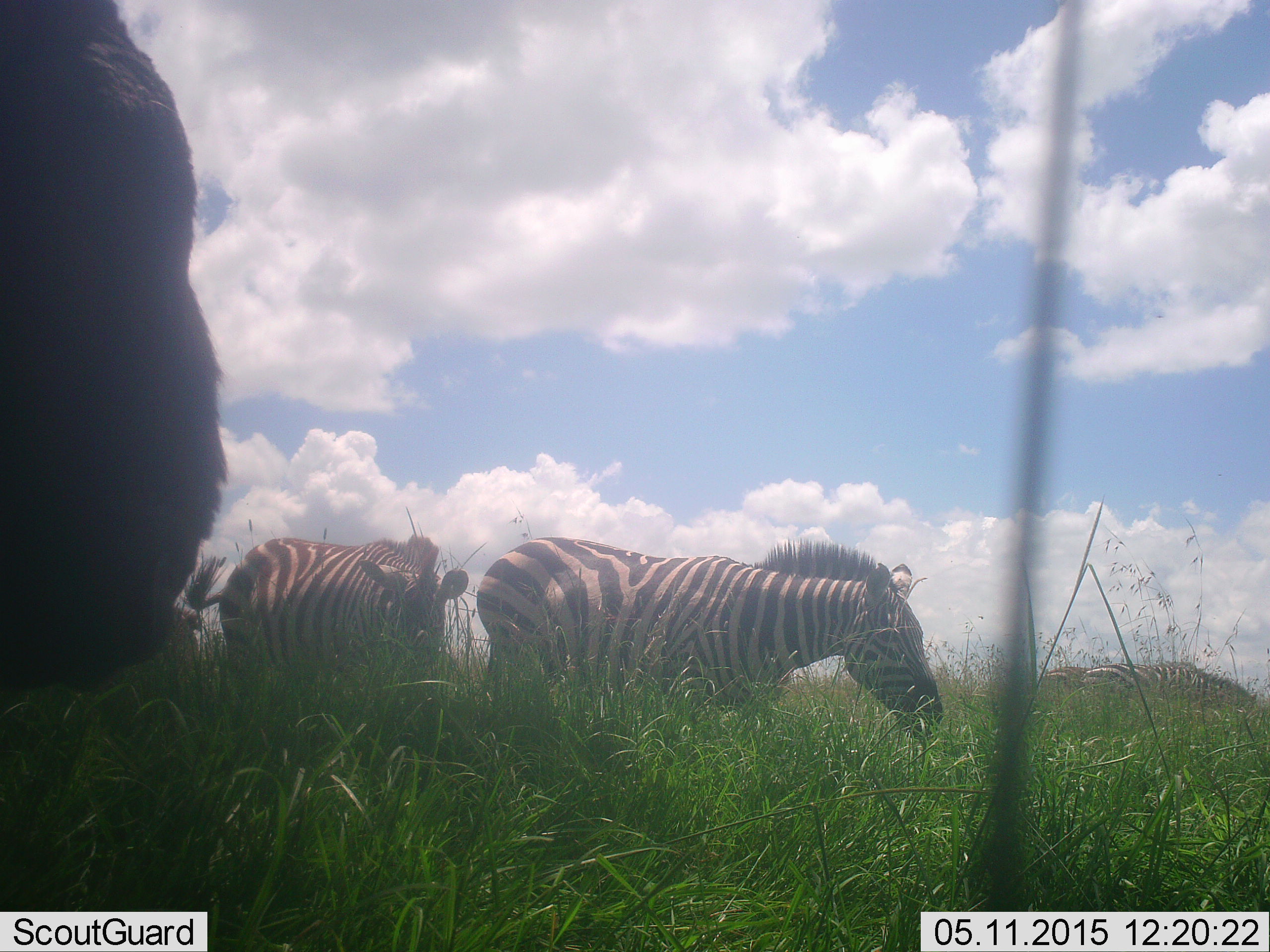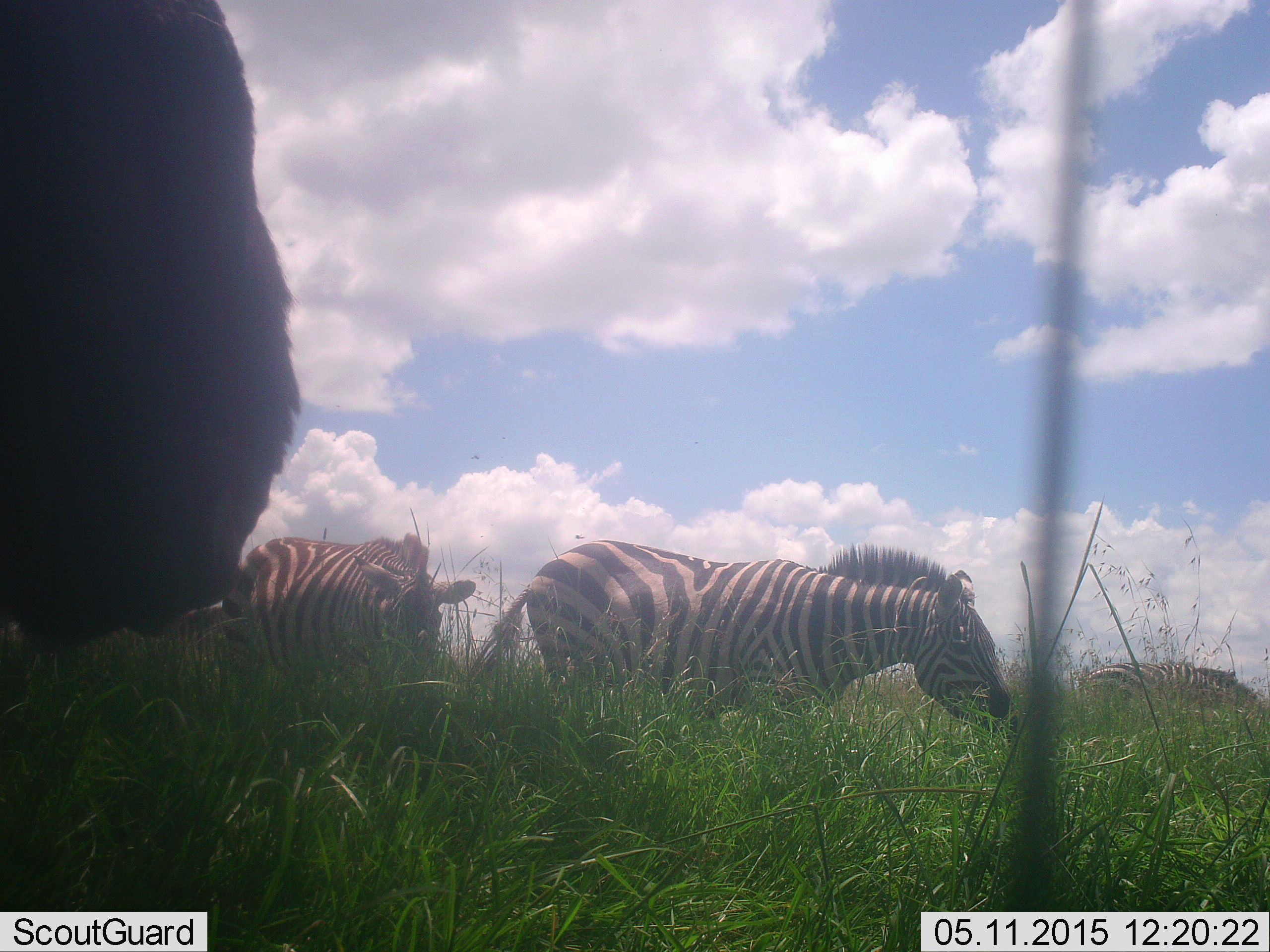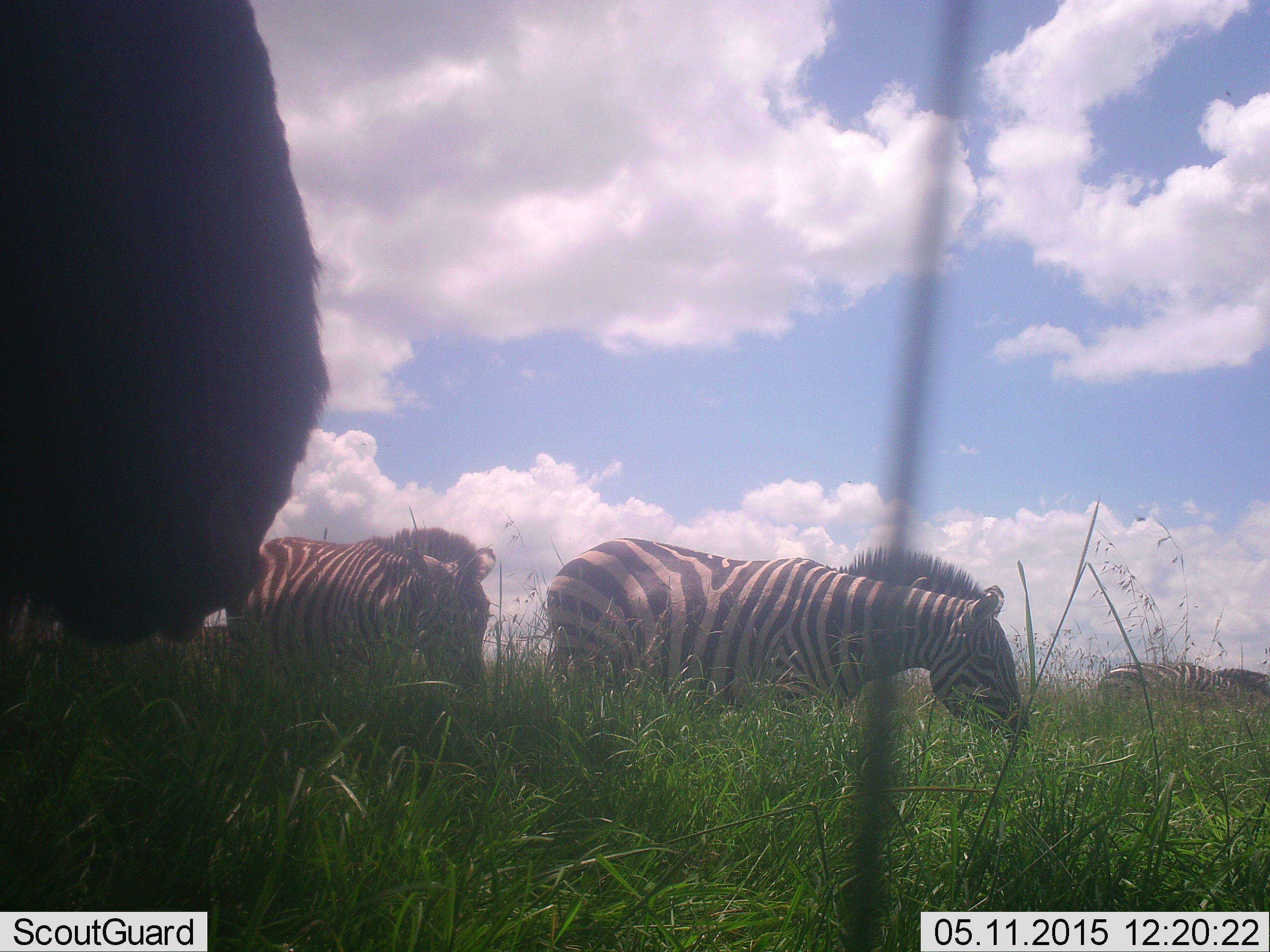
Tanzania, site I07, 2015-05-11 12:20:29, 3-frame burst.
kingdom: Animalia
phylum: Chordata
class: Mammalia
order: Perissodactyla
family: Equidae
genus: Equus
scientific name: Equus quagga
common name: plains zebra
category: zebra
Zebra (plains zebra) (Equus quagga), count 3. Behavior (volunteer vote fractions): standing 50%, resting 7%, moving 79%, interacting 7%. Young present (vote fraction): 0%. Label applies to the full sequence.